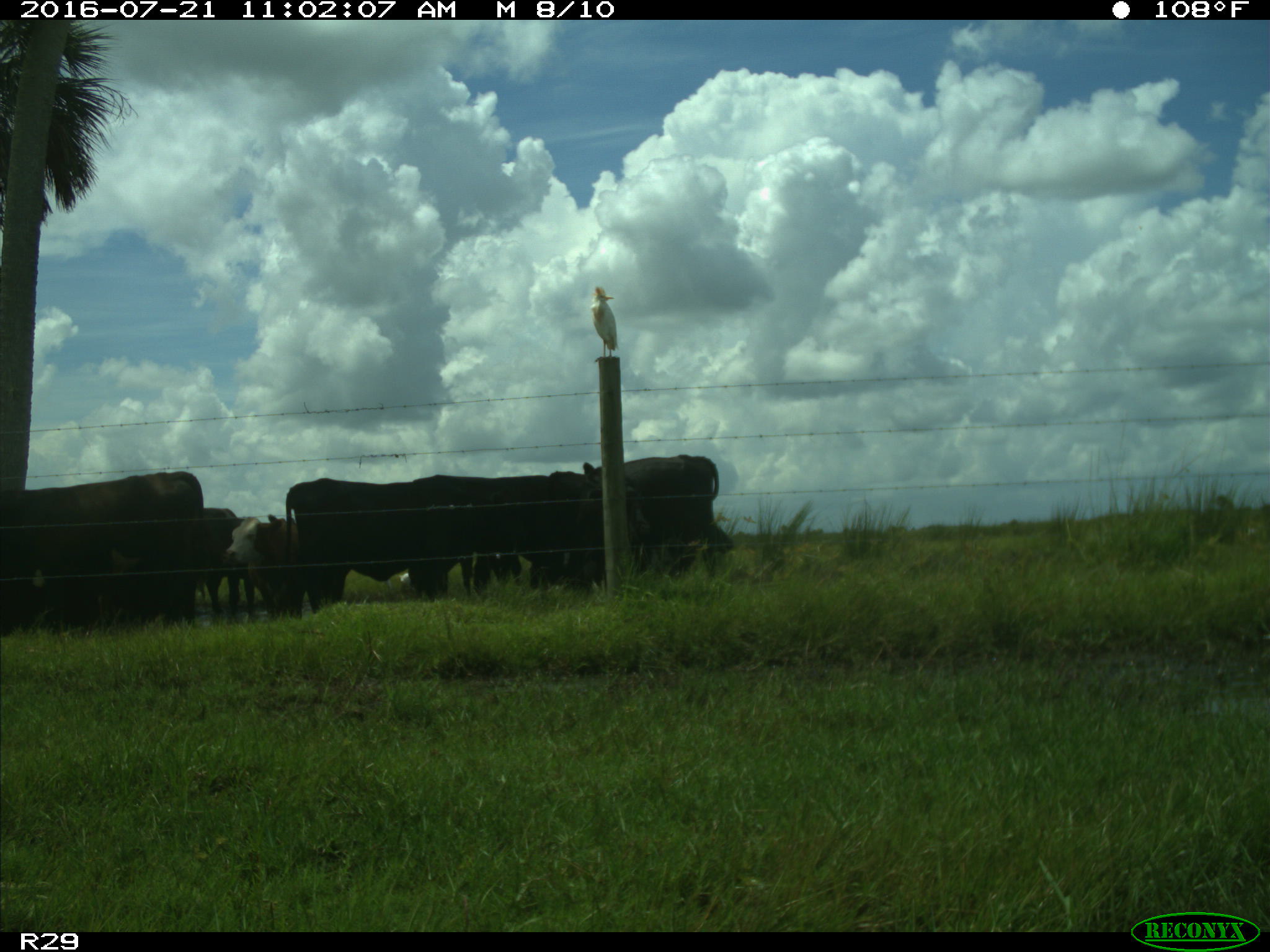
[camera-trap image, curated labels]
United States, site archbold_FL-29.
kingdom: Animalia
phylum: Chordata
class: Mammalia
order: Artiodactyla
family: Bovidae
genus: Bos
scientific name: Bos taurus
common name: domestic cow